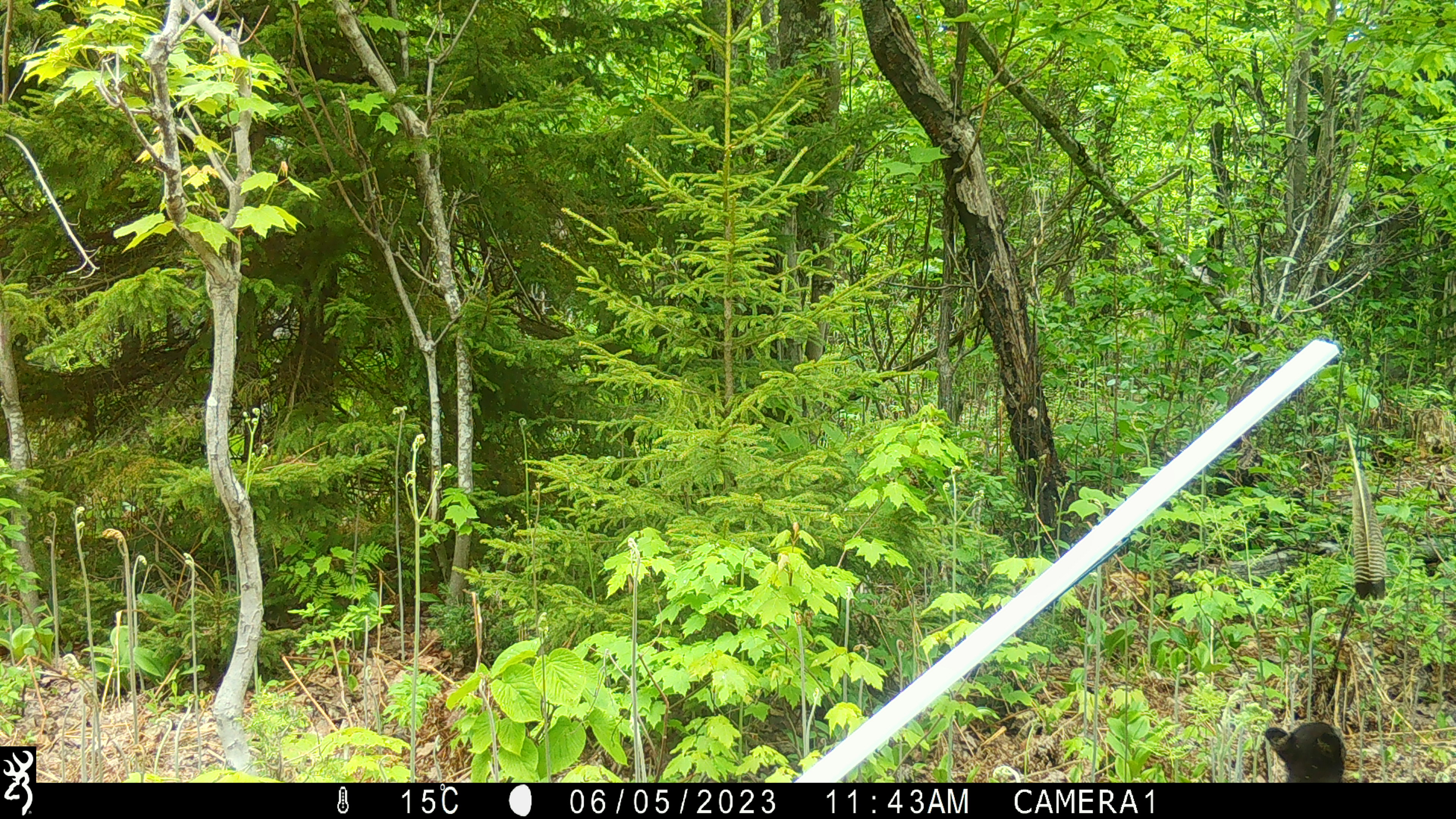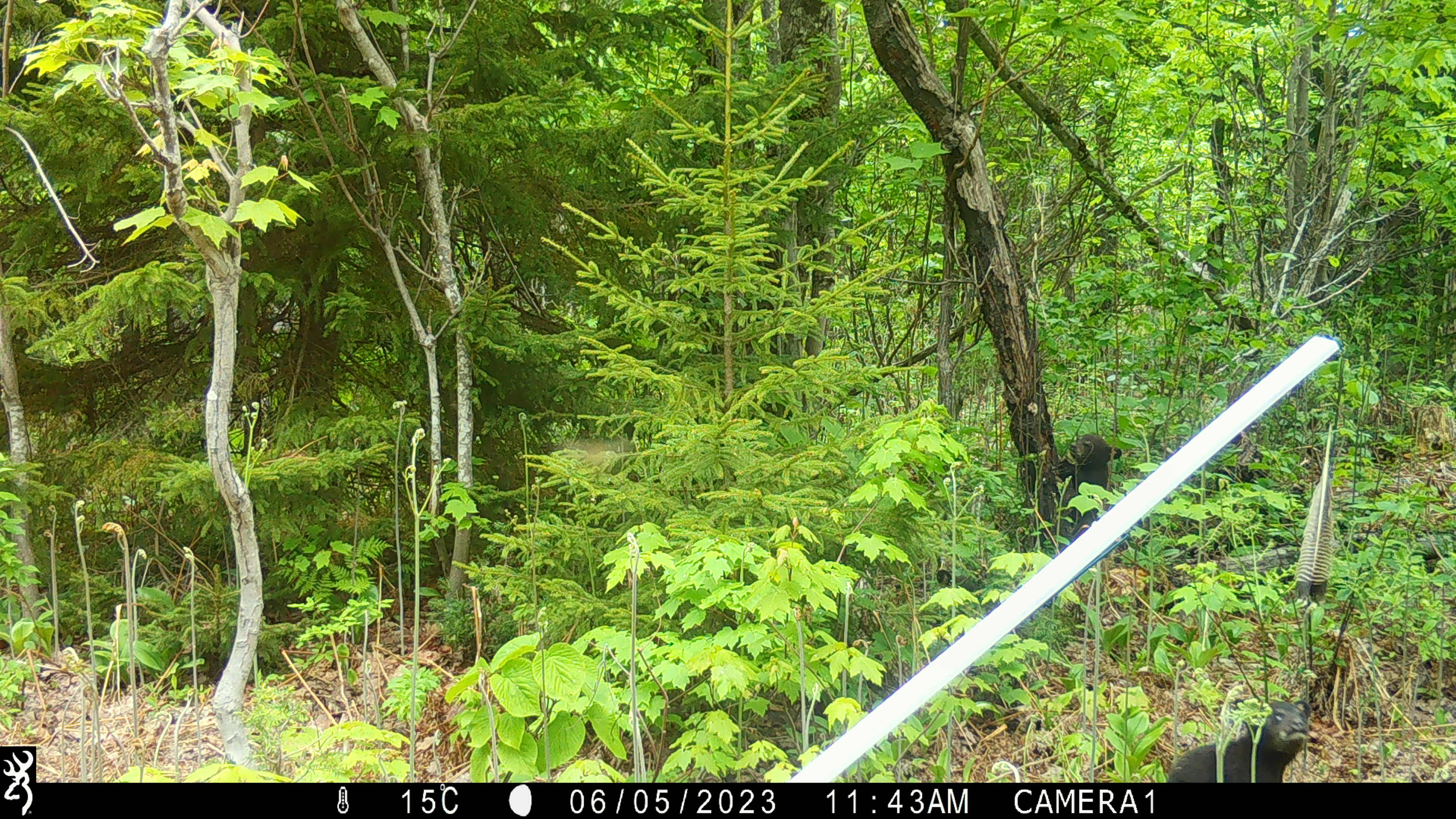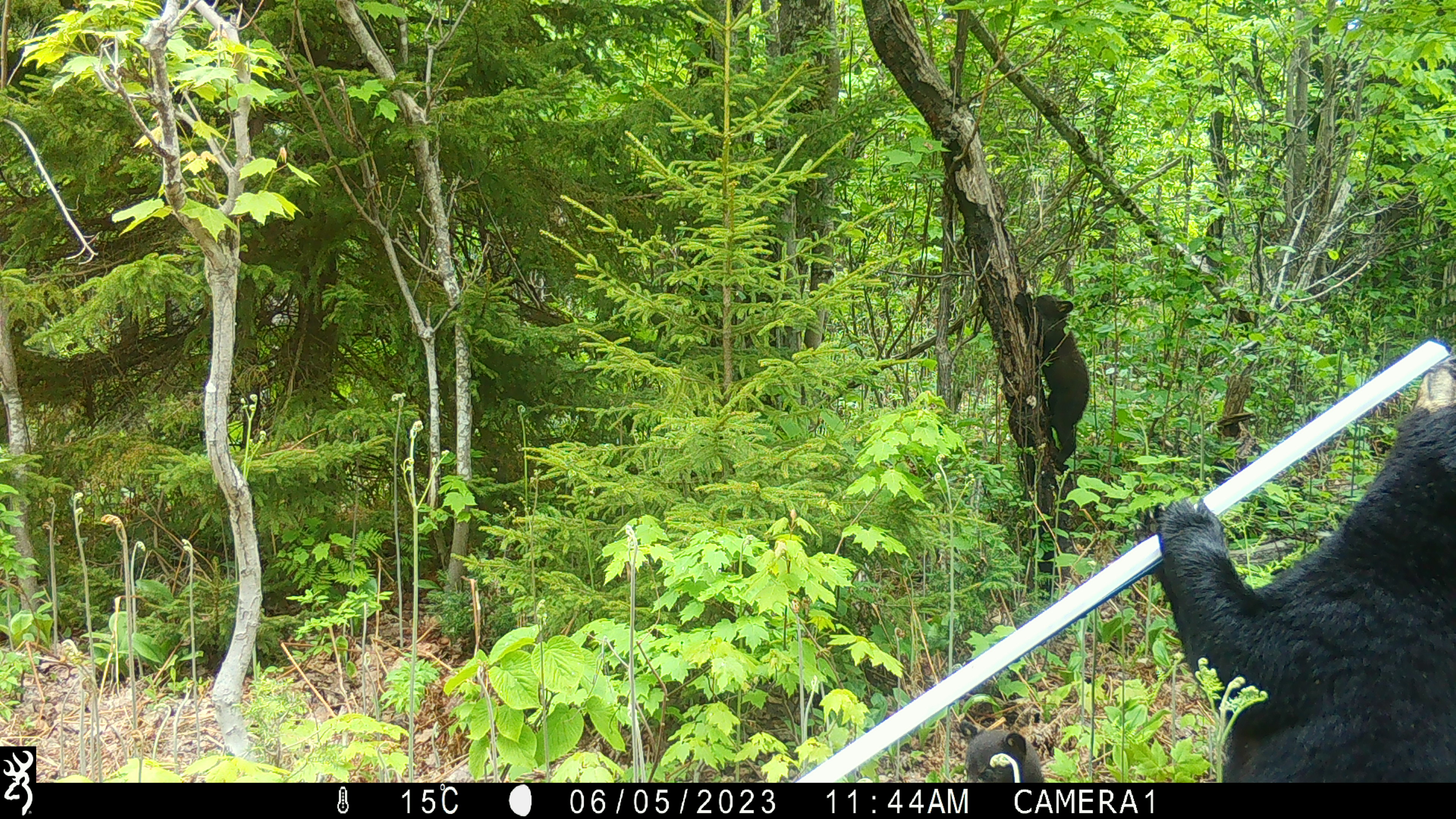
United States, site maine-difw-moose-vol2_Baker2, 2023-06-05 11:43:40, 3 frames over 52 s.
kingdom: Animalia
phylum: Chordata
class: Mammalia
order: Carnivora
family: Ursidae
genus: Ursus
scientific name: Ursus americanus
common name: black bear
Black bear (Ursus americanus).